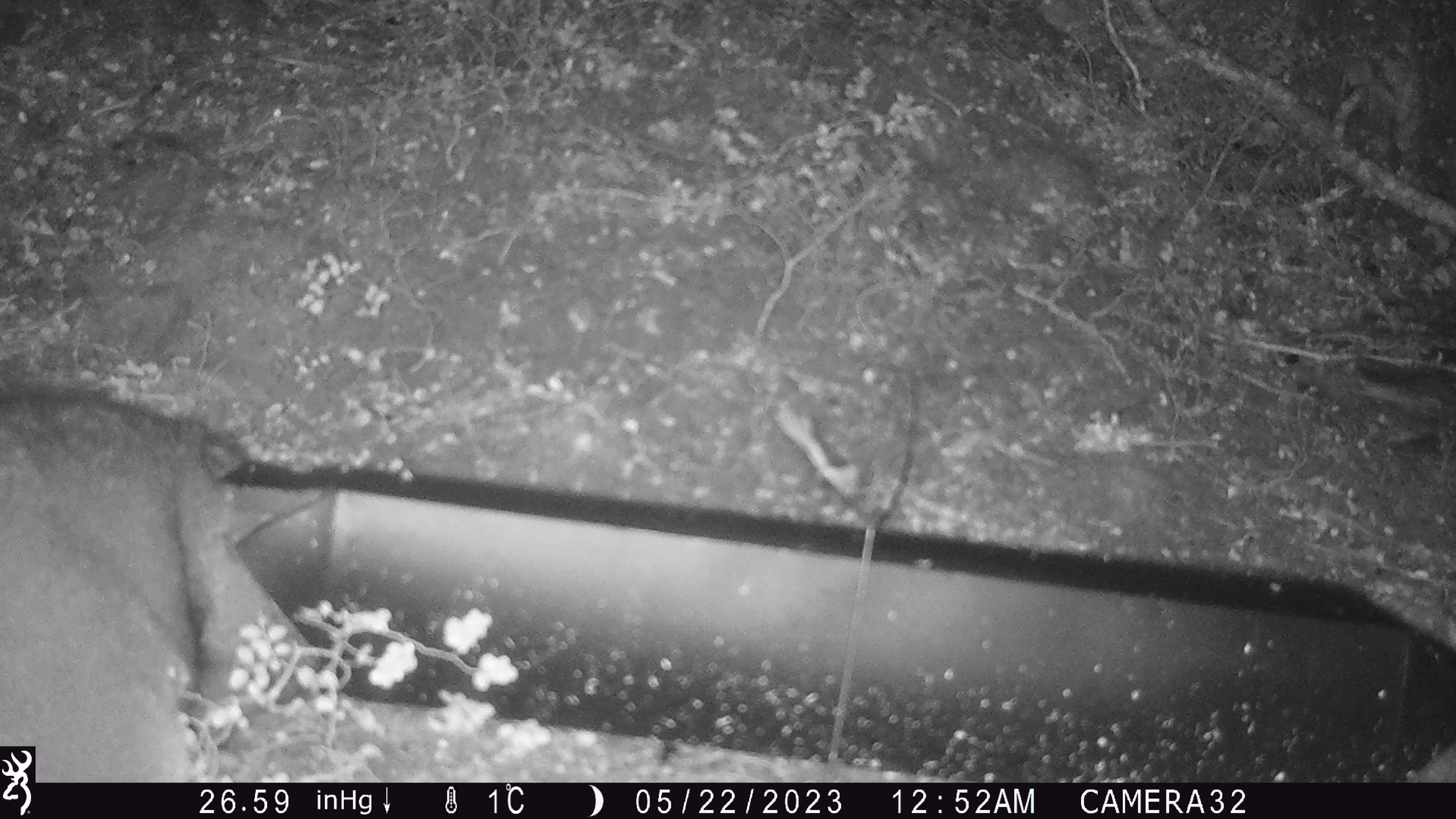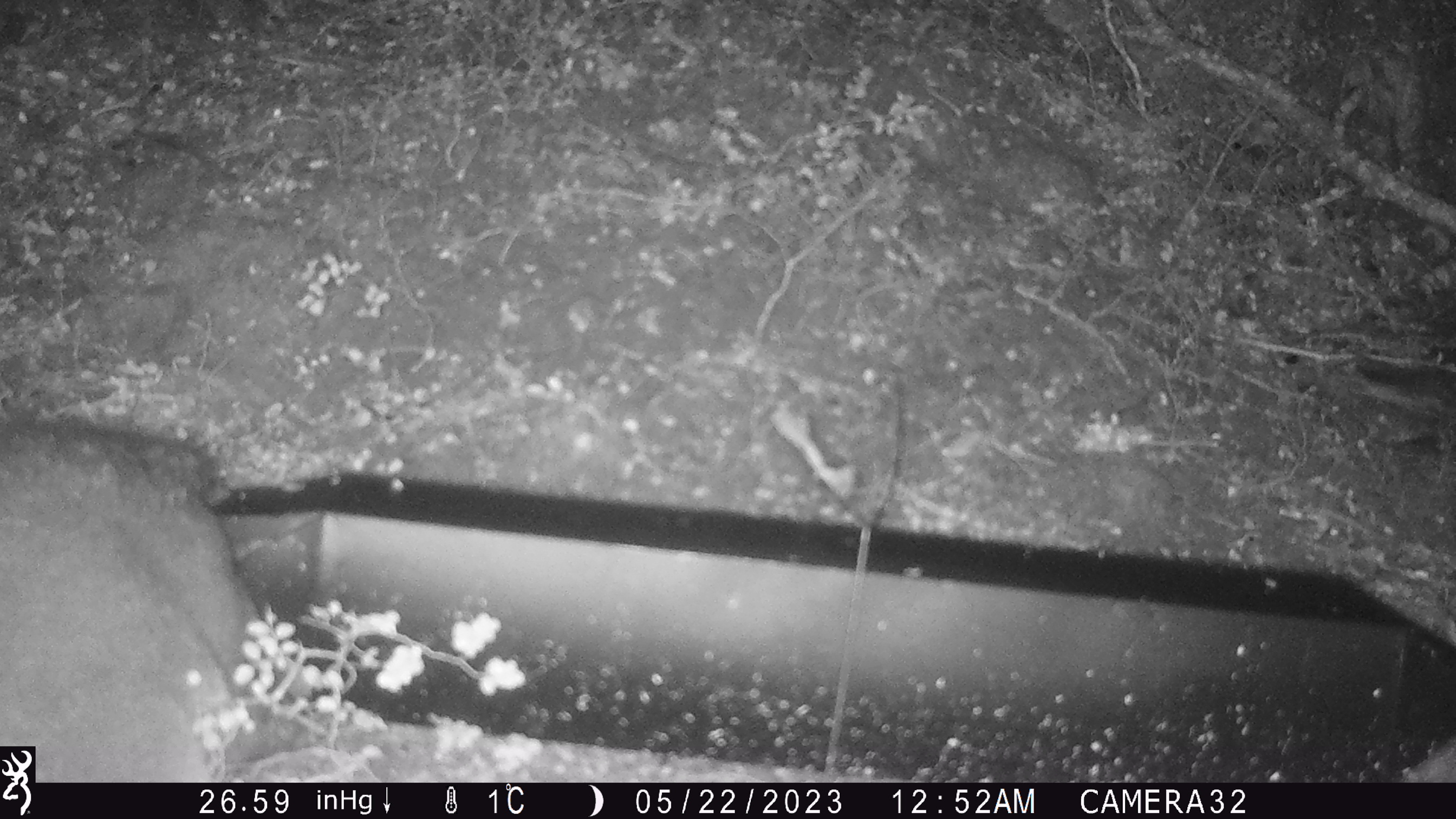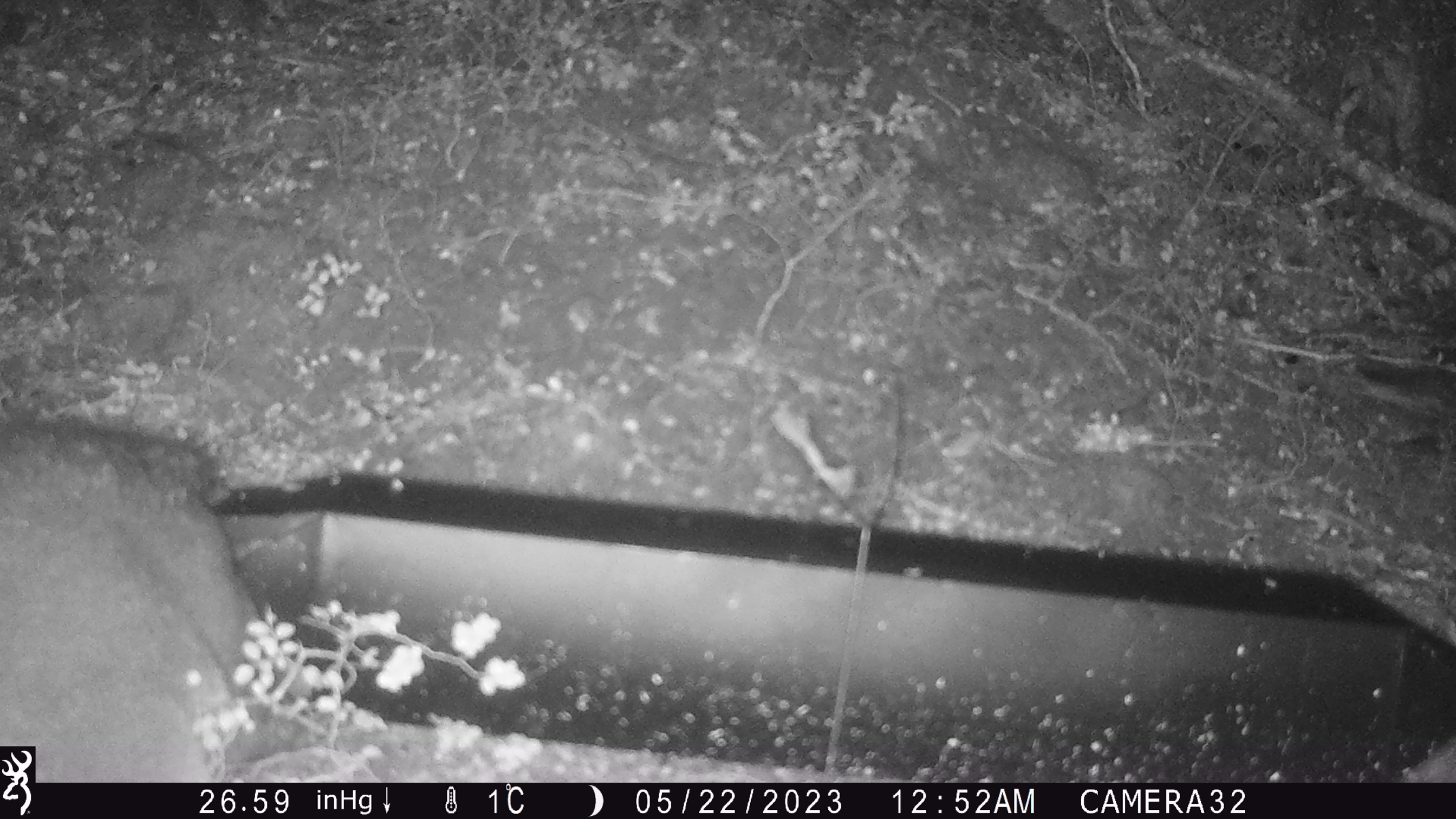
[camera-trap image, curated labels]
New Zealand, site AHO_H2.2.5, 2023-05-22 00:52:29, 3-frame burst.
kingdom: Animalia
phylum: Chordata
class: Mammalia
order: Carnivora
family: Mustelidae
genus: Mustela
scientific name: Mustela erminea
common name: stoat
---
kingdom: Animalia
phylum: Chordata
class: Mammalia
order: Diprotodontia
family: Phalangeridae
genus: Trichosurus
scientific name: Trichosurus vulpecula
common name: common brushtail possum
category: possum